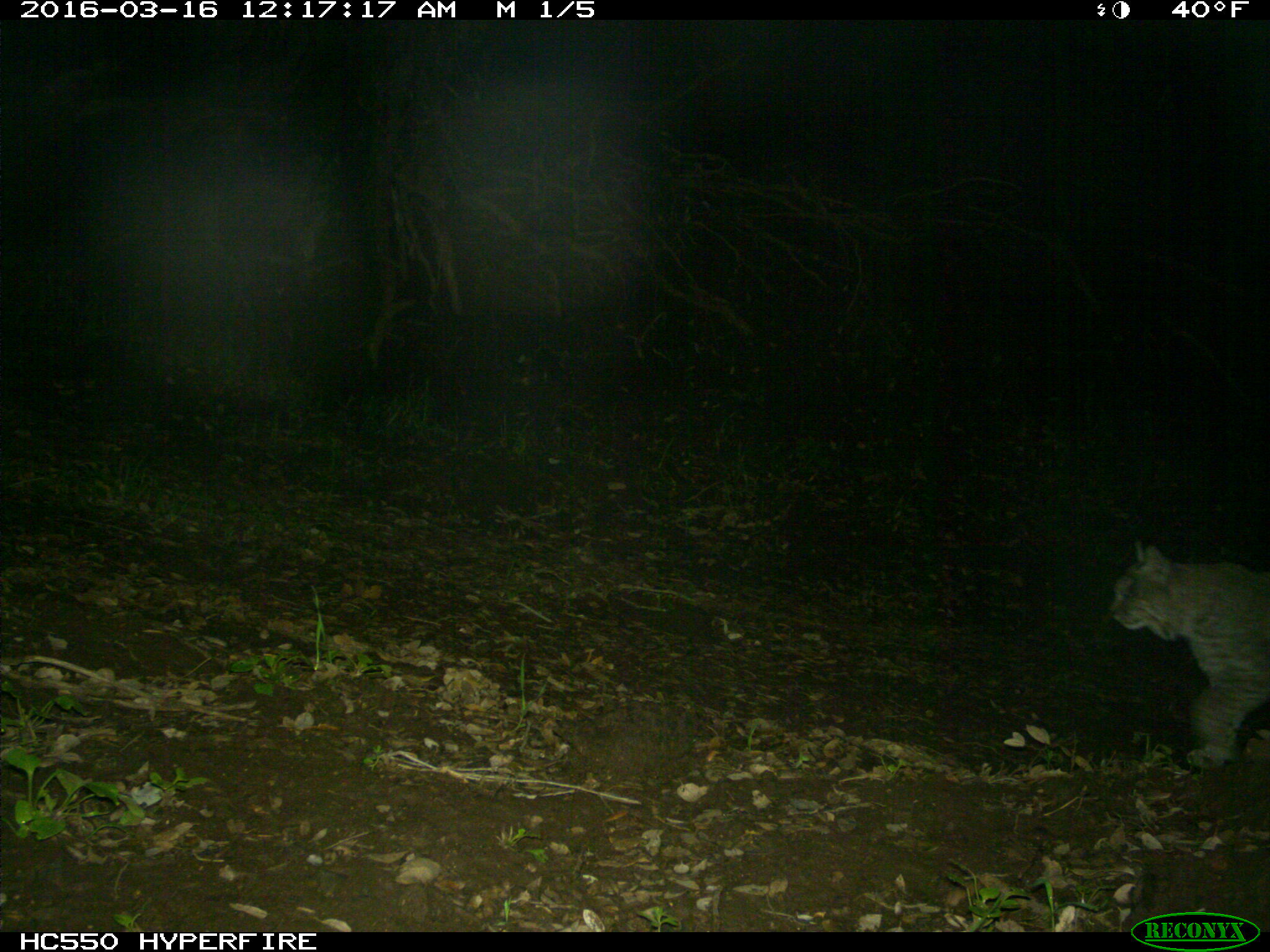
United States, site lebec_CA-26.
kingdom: Animalia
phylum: Chordata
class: Mammalia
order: Carnivora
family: Felidae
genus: Lynx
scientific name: Lynx rufus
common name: bobcat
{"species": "Lynx rufus (bobcat)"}